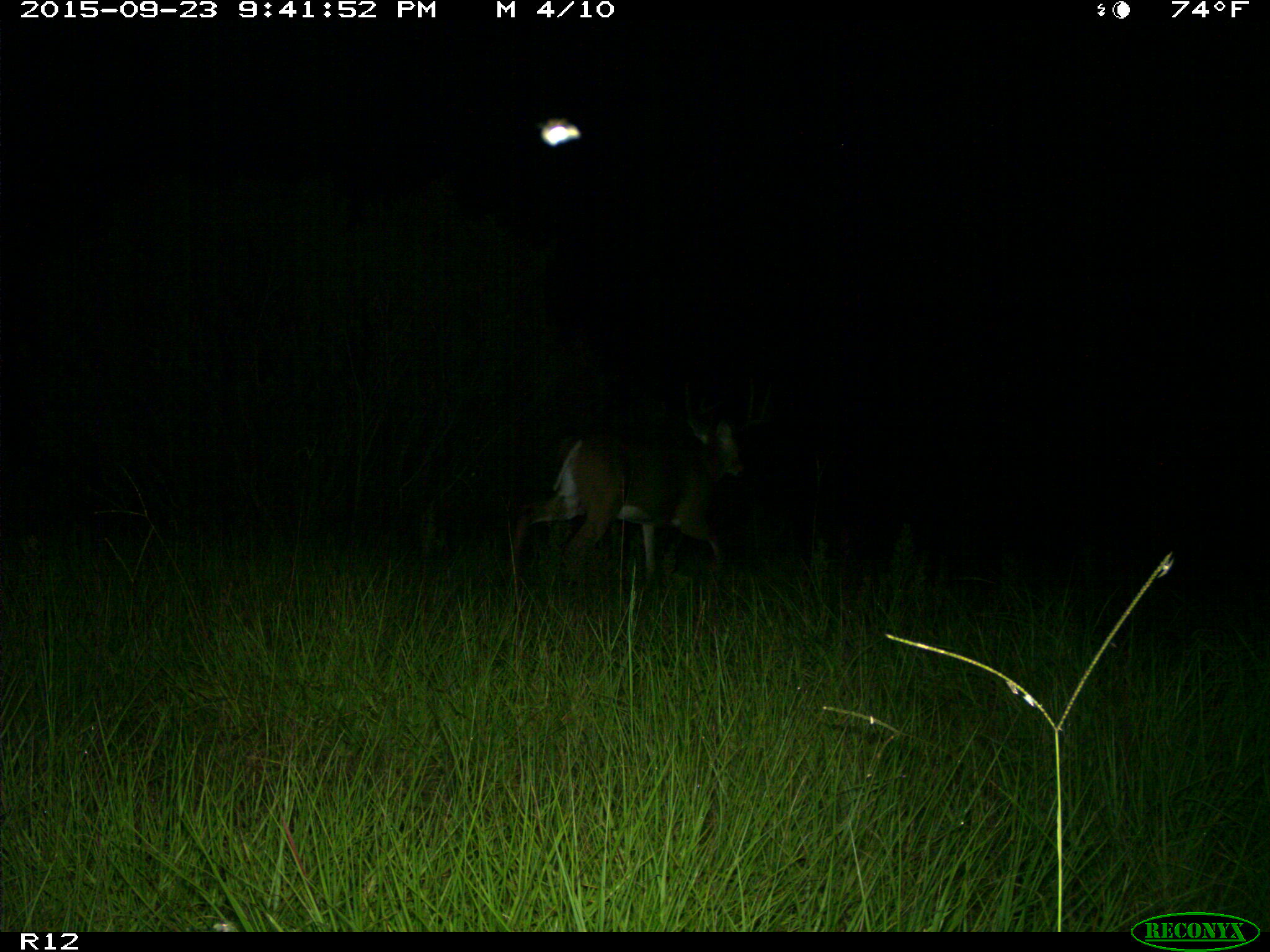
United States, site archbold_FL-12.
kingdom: Animalia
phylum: Chordata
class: Mammalia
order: Artiodactyla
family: Cervidae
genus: Odocoileus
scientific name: Odocoileus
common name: deer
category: unidentified deer